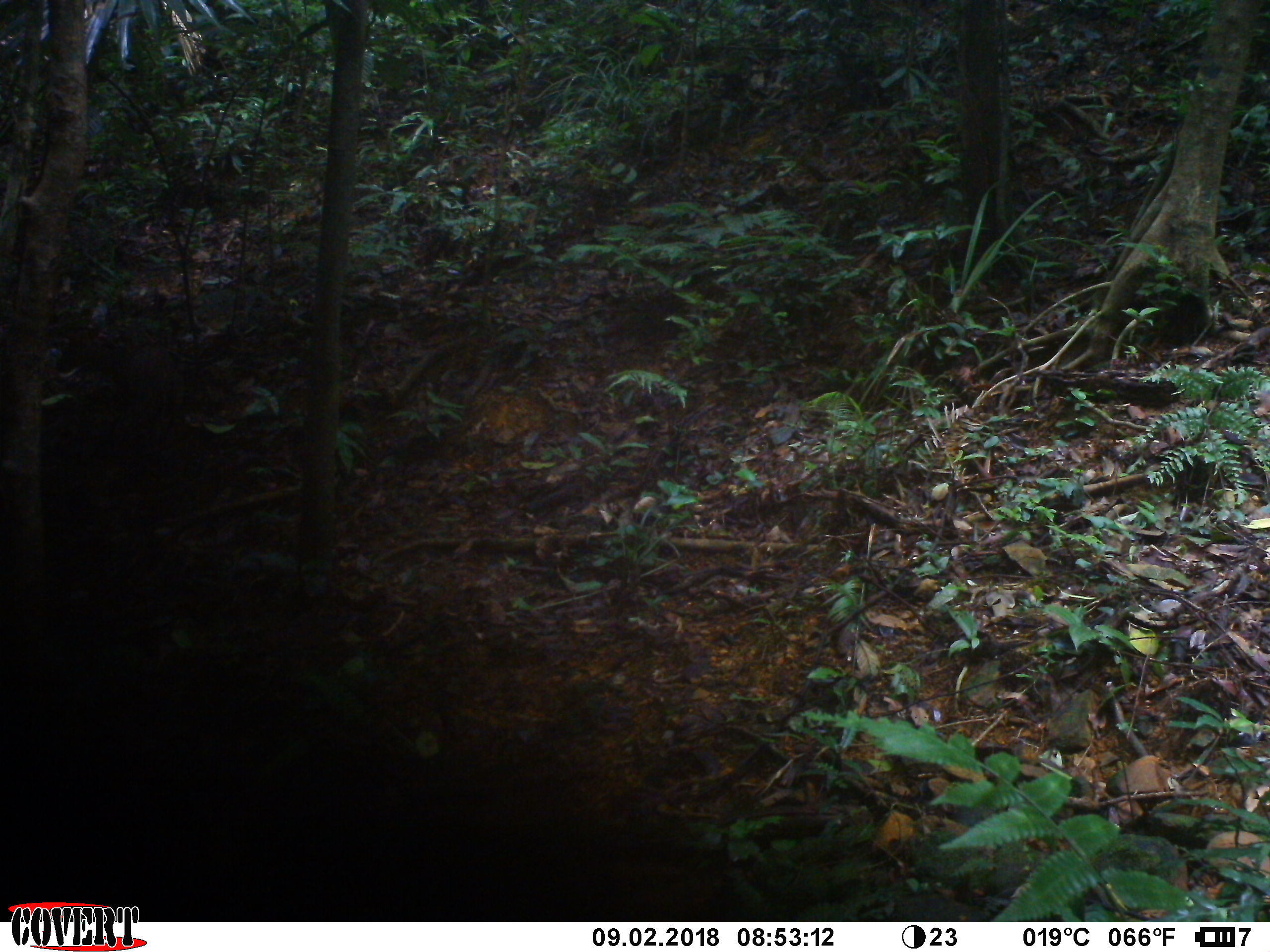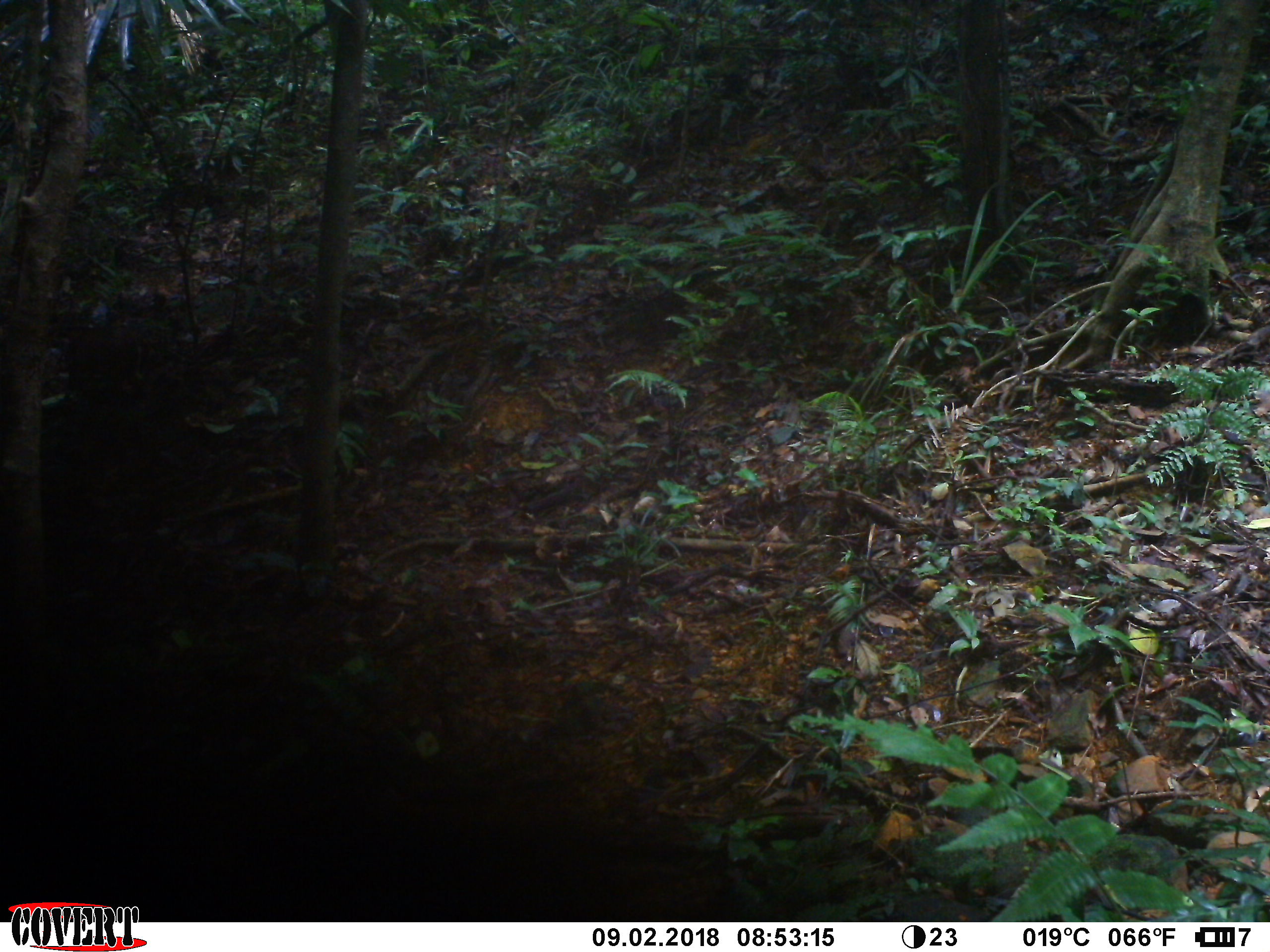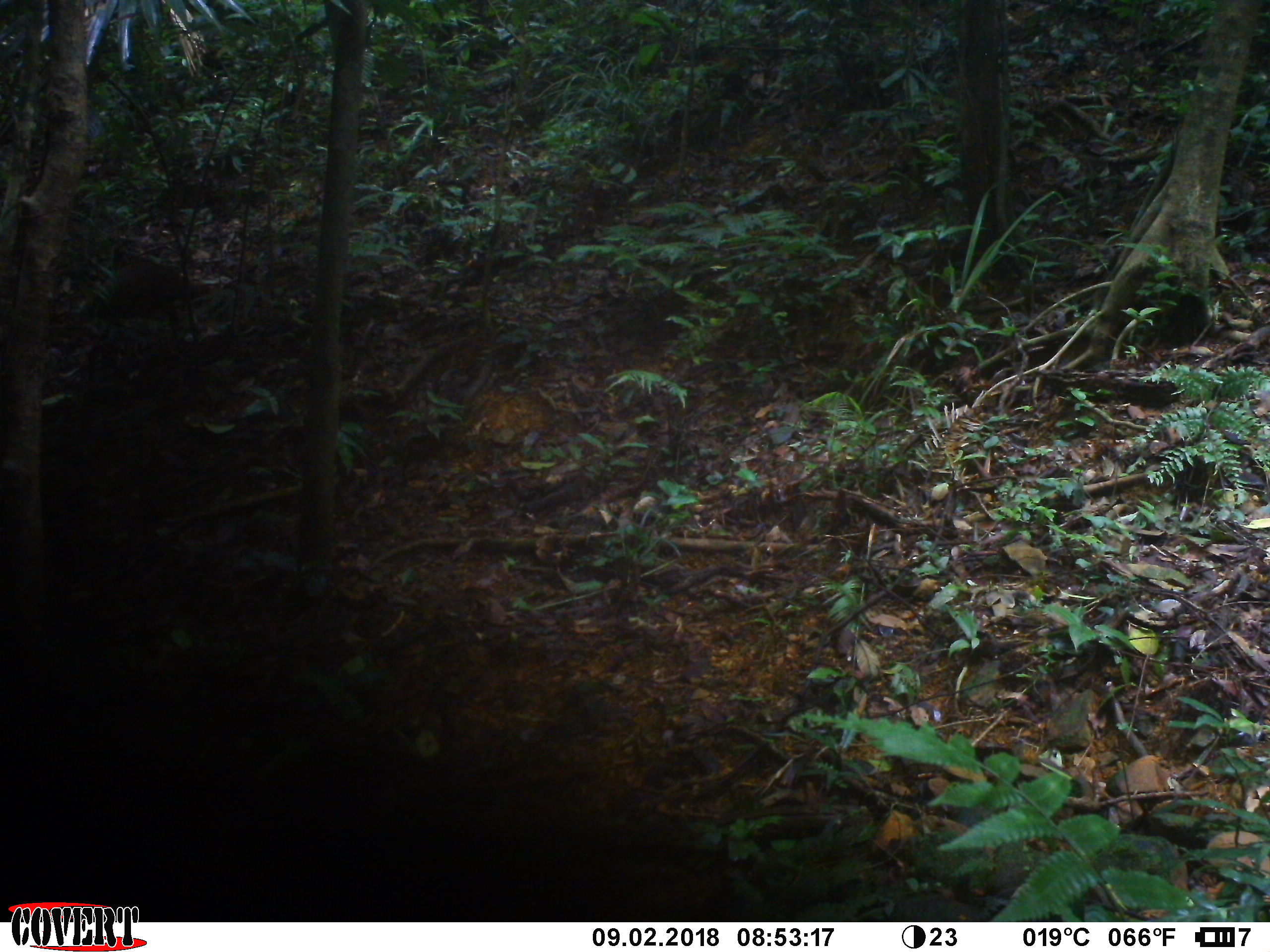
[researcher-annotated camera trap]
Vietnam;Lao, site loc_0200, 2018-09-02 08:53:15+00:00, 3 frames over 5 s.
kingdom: Animalia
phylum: Chordata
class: Mammalia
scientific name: Mammalia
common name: mammal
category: unidentified mammal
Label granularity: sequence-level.